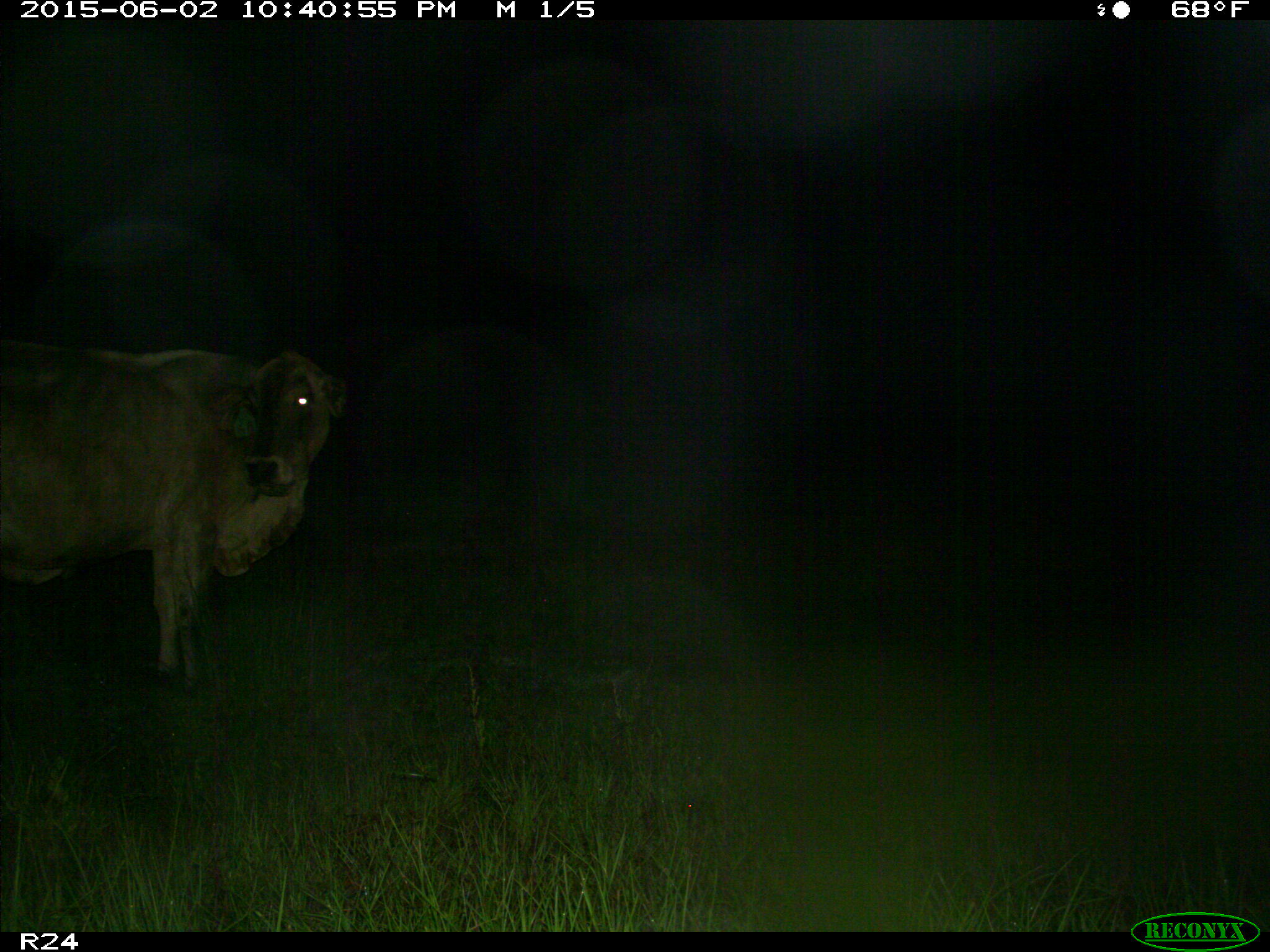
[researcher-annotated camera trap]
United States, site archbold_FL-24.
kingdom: Animalia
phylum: Chordata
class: Mammalia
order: Artiodactyla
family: Bovidae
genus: Bos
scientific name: Bos taurus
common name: domestic cow